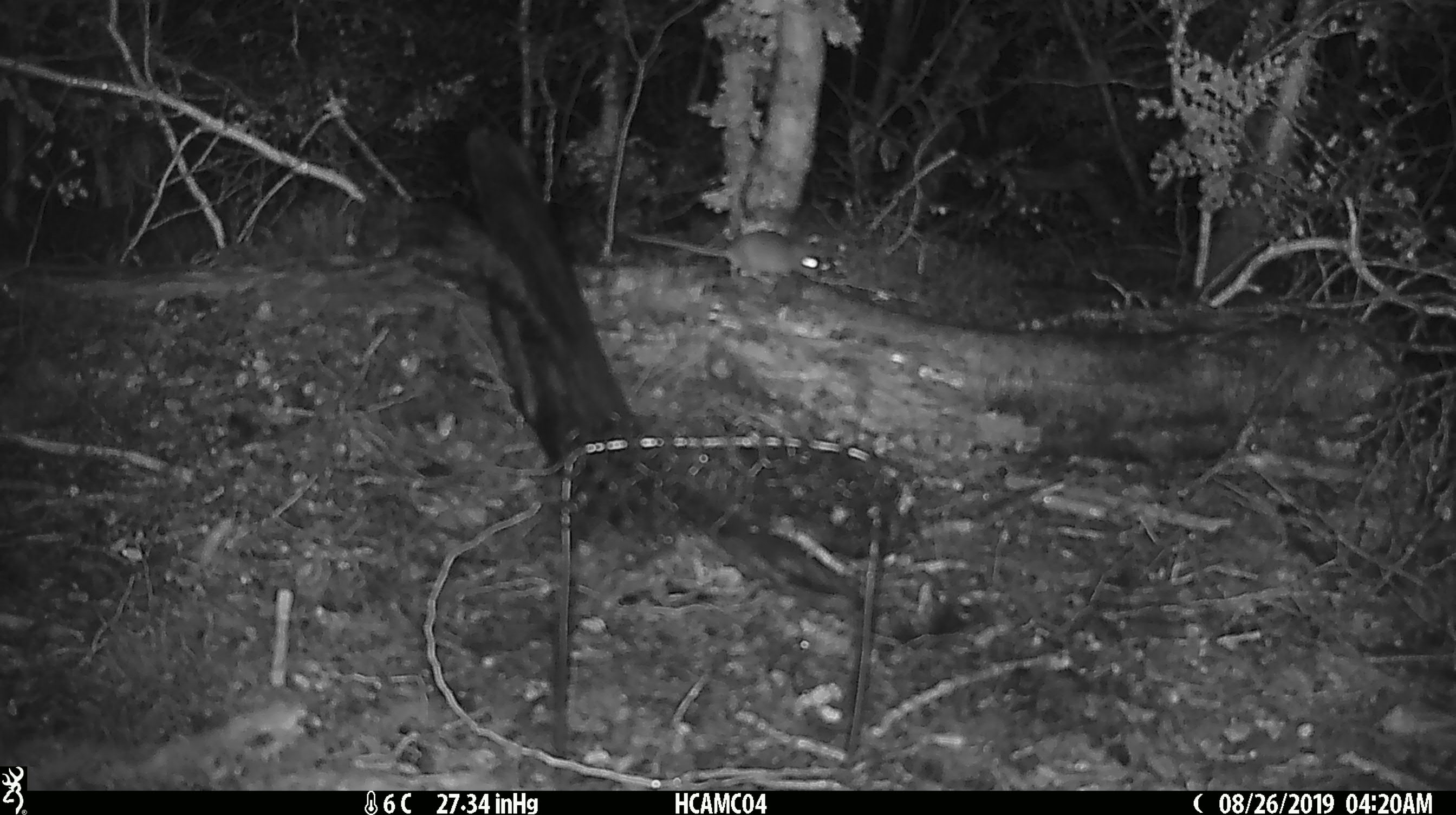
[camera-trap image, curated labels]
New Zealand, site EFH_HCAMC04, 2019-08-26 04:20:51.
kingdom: Animalia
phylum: Chordata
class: Mammalia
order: Rodentia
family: Muridae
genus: Mus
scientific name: Mus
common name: mouse